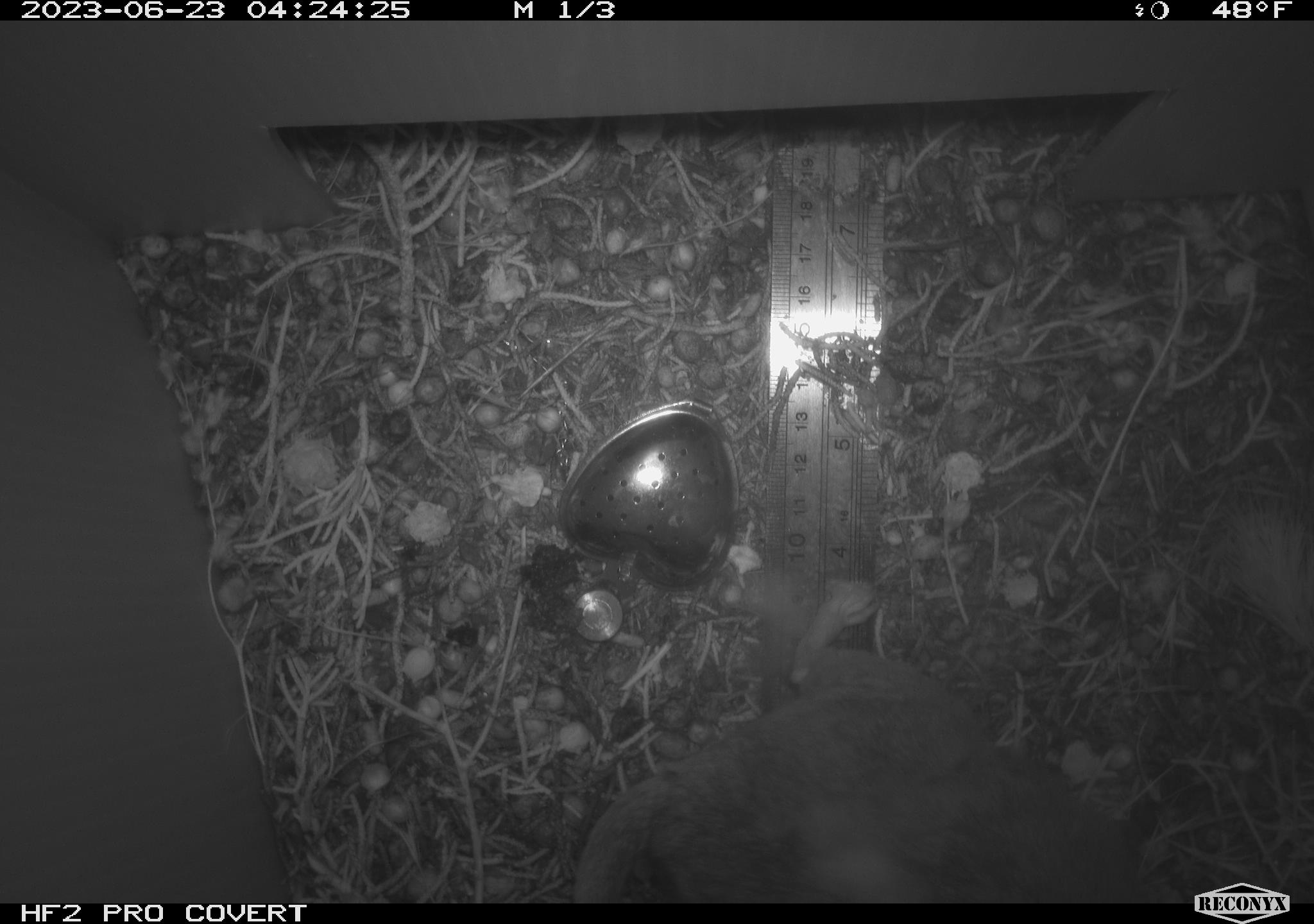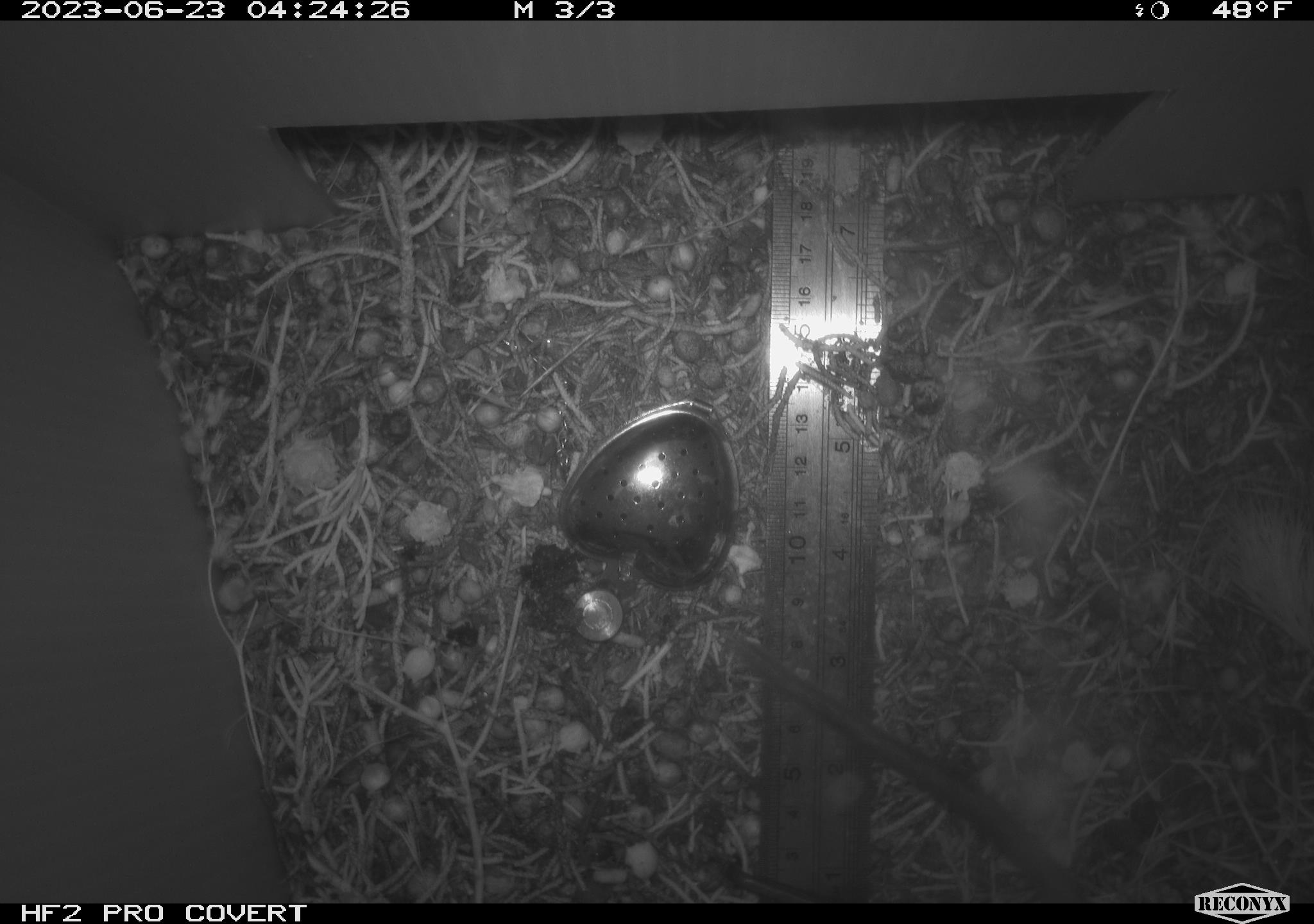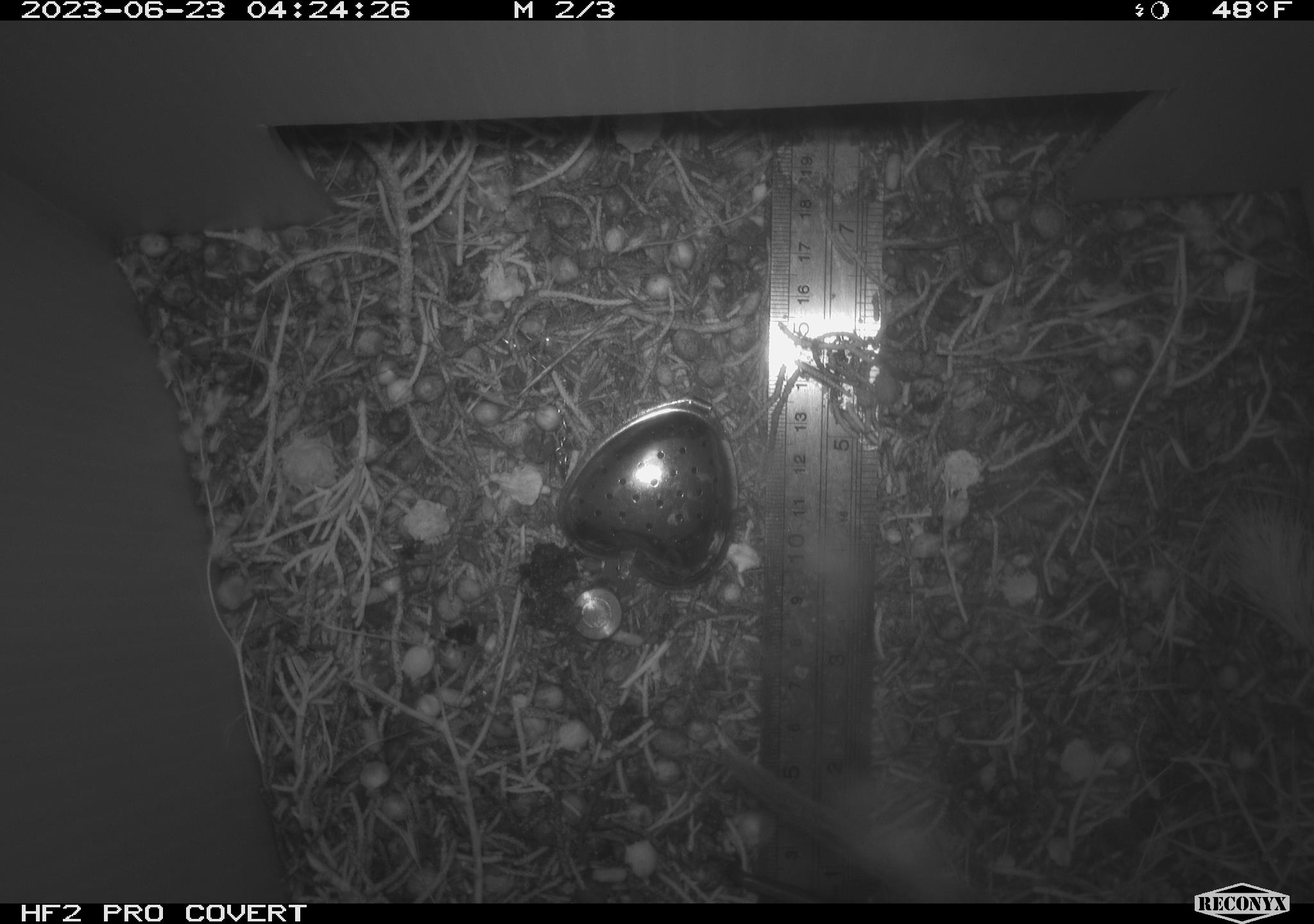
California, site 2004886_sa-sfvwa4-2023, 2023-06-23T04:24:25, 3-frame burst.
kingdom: Animalia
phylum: Chordata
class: Mammalia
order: Rodentia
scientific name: Rodentia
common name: mouse species